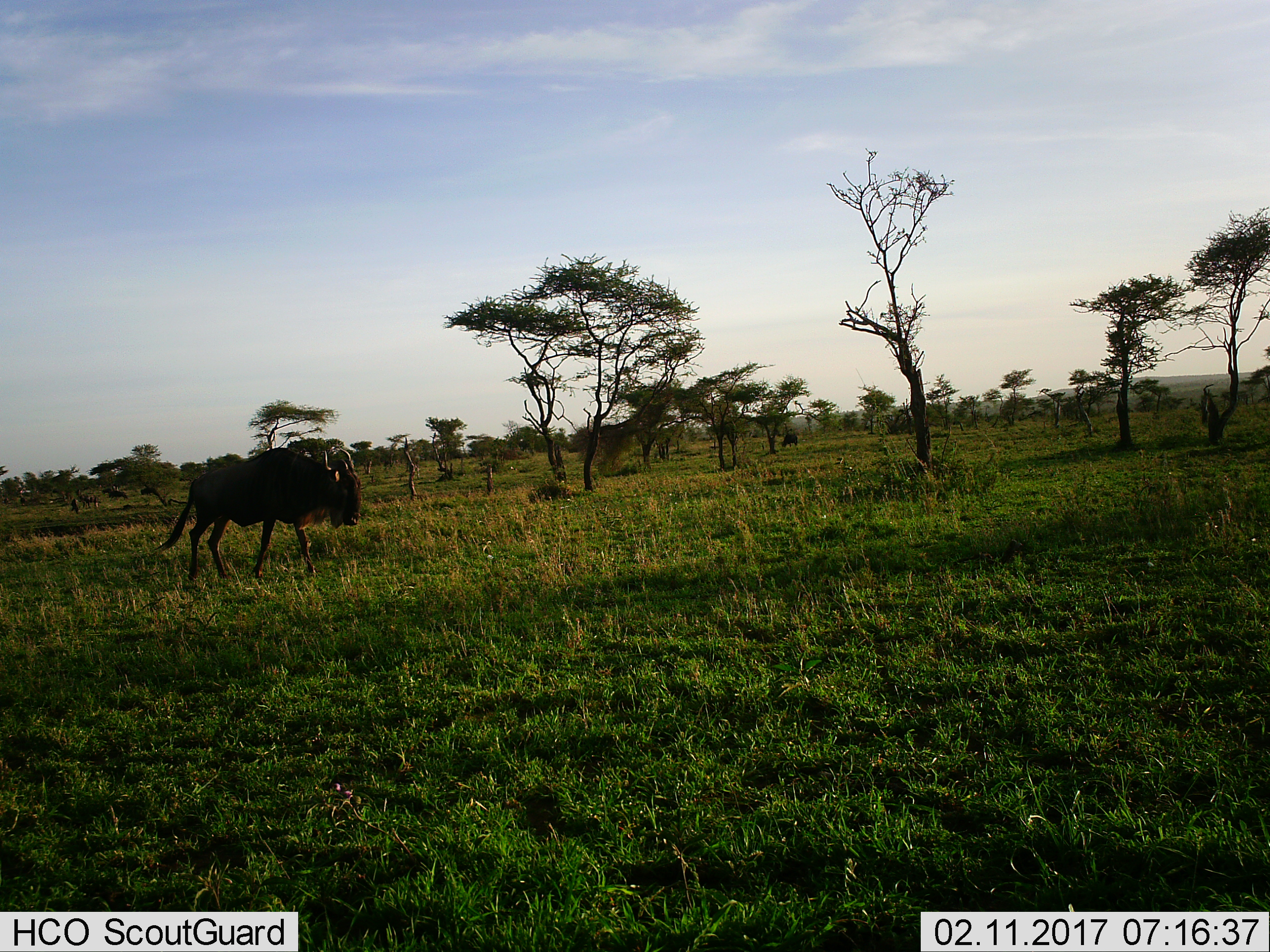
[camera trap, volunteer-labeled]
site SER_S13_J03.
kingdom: Animalia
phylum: Chordata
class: Mammalia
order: Artiodactyla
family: Bovidae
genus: Connochaetes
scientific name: Connochaetes taurinus taurinus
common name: blue wildebeest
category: wildebeestblue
Wildebeestblue (blue wildebeest) (Connochaetes taurinus taurinus), count 2. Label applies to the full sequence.